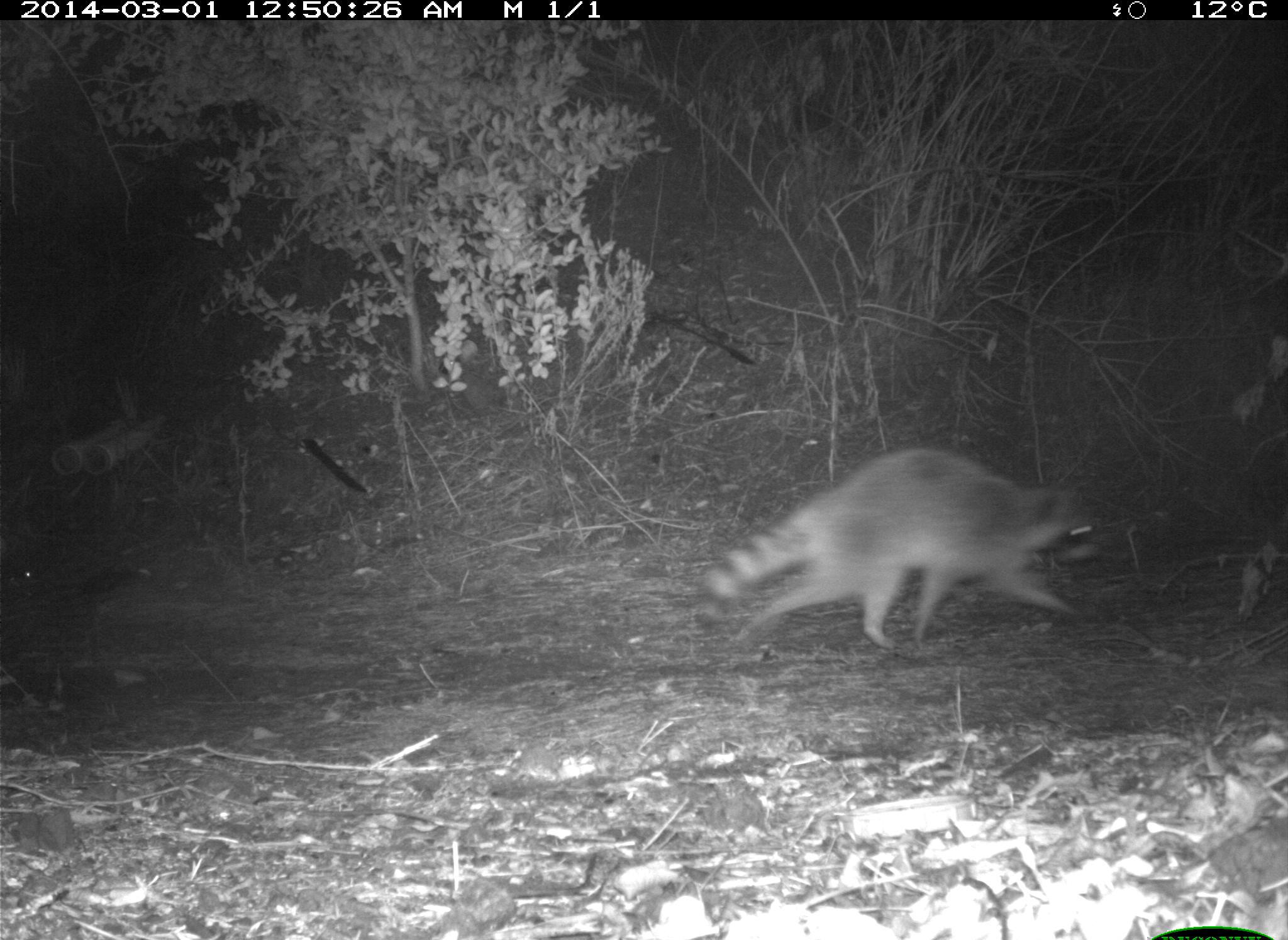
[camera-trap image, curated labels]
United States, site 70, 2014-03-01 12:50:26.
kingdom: Animalia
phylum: Chordata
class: Mammalia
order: Carnivora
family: Procyonidae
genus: Procyon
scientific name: Procyon lotor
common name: raccoon